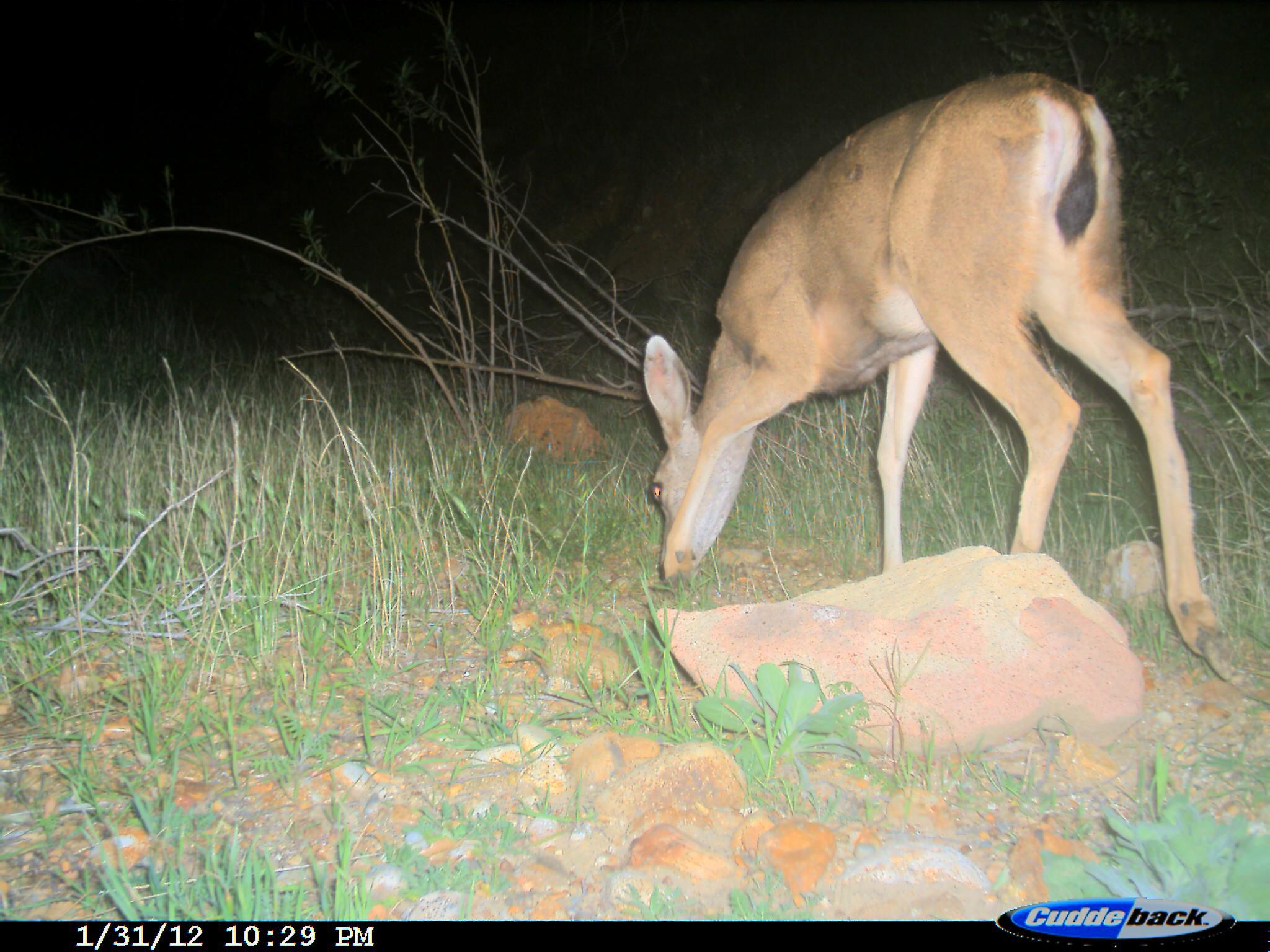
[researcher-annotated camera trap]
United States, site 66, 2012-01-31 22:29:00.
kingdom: Animalia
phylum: Chordata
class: Mammalia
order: Artiodactyla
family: Cervidae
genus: Odocoileus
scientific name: Odocoileus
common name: deer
Deer (Odocoileus).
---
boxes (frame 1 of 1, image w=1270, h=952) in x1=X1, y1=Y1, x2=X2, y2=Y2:
deer: x1=640, y1=72, x2=1239, y2=696